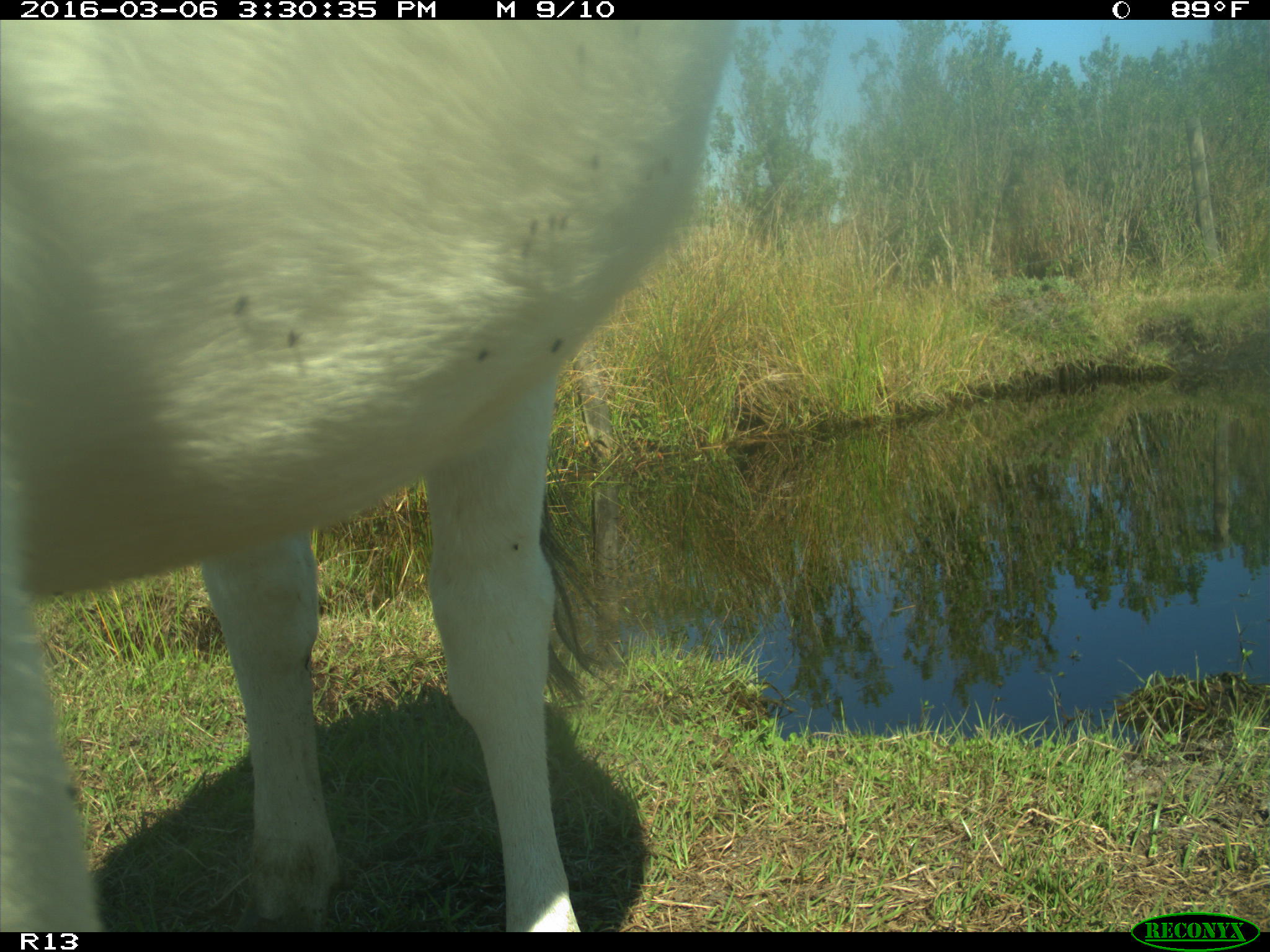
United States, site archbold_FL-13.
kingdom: Animalia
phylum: Chordata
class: Mammalia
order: Artiodactyla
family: Bovidae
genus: Bos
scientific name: Bos taurus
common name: domestic cow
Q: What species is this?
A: Bos taurus (domestic cow).